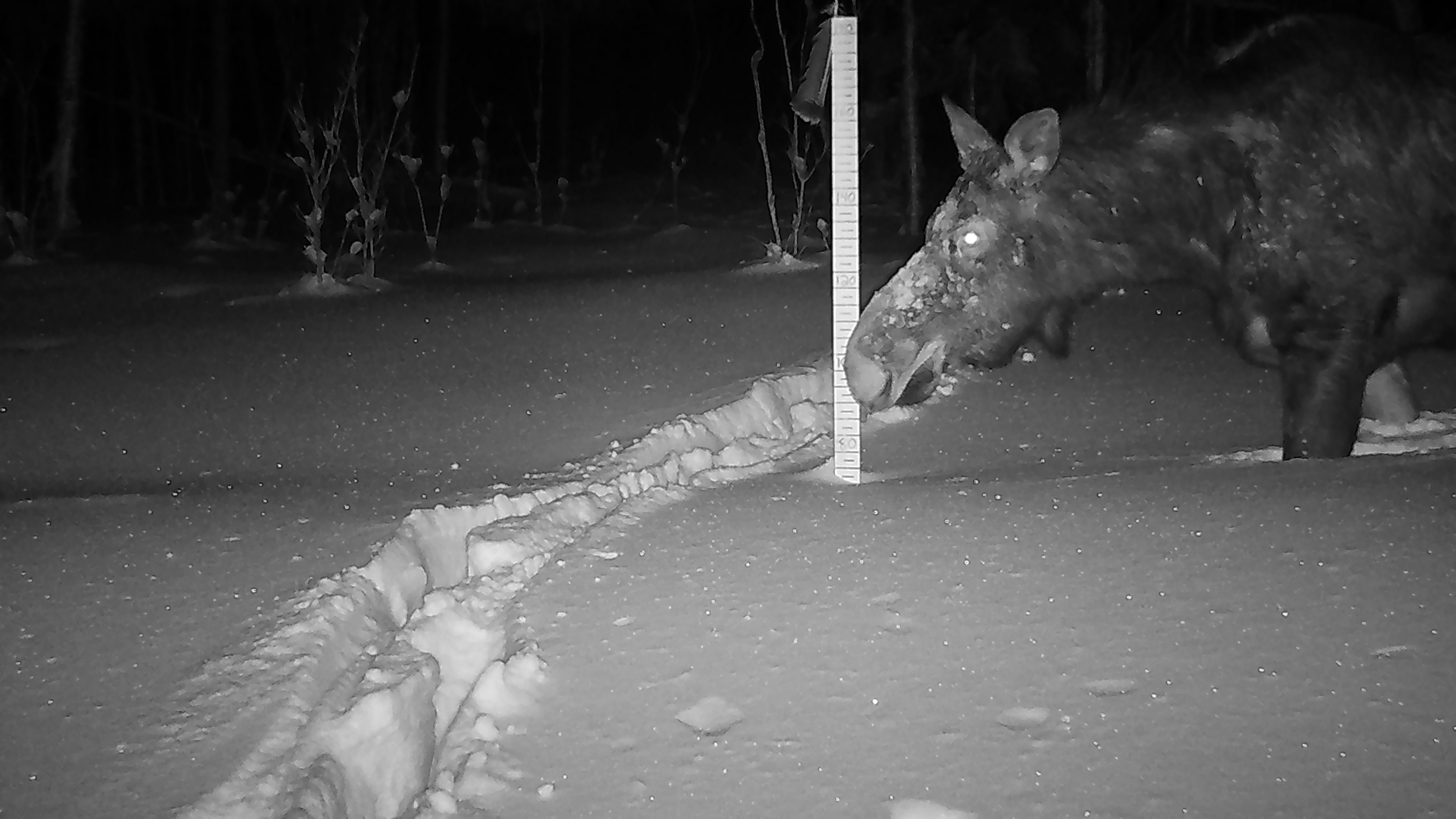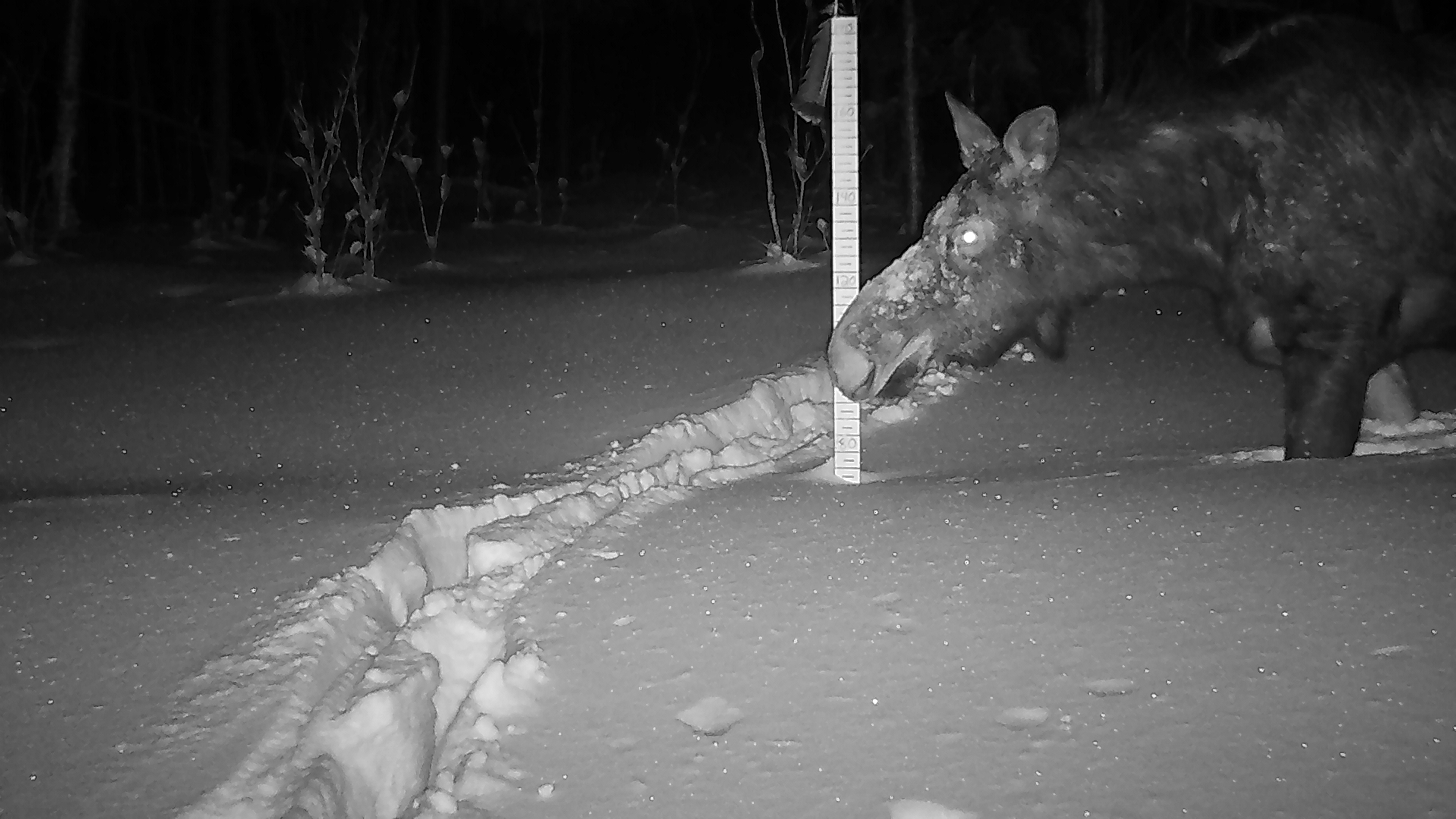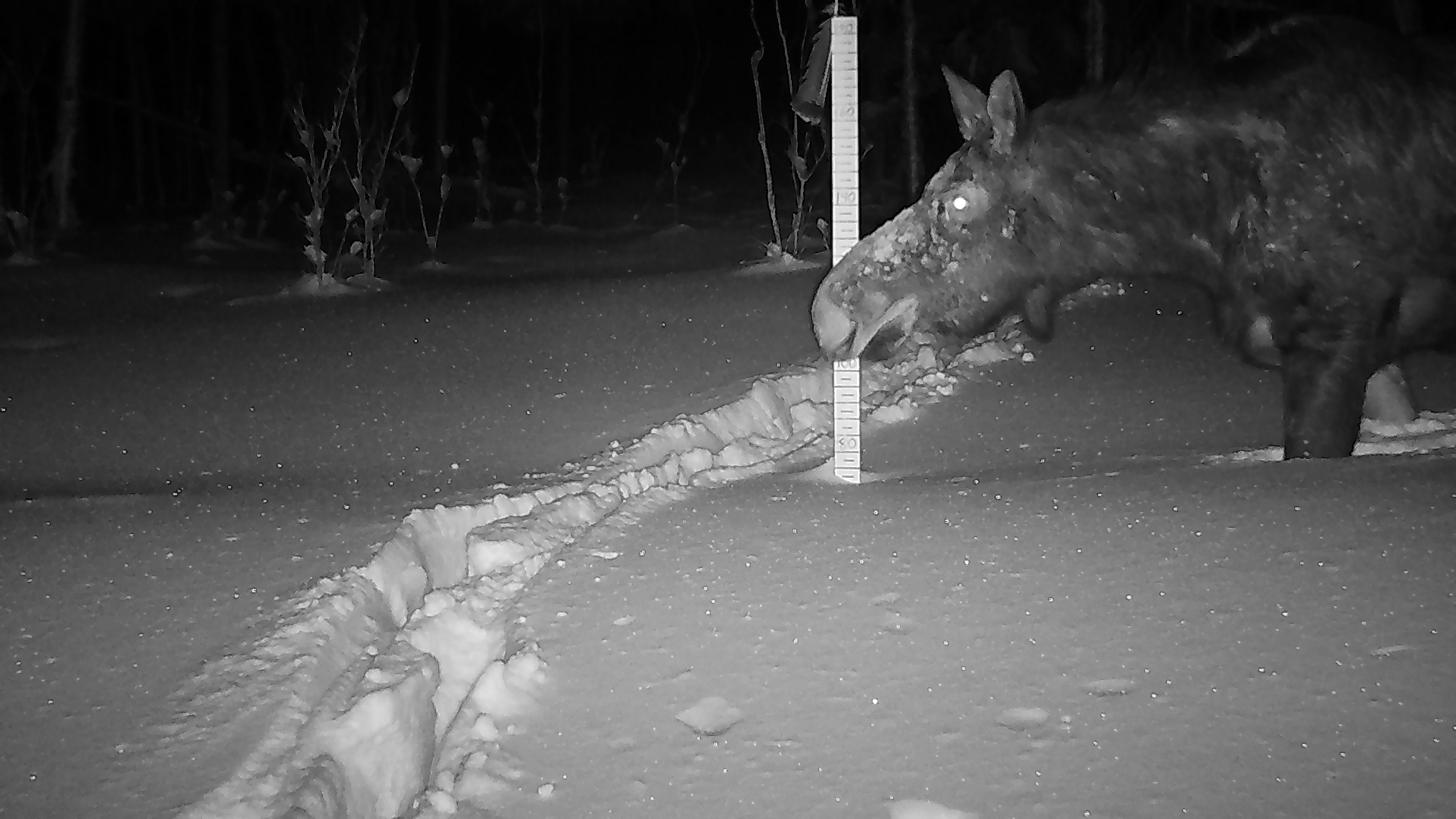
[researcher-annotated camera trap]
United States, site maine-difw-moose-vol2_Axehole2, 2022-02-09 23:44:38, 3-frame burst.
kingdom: Animalia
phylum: Chordata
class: Mammalia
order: Artiodactyla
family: Cervidae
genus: Alces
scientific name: Alces alces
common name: moose